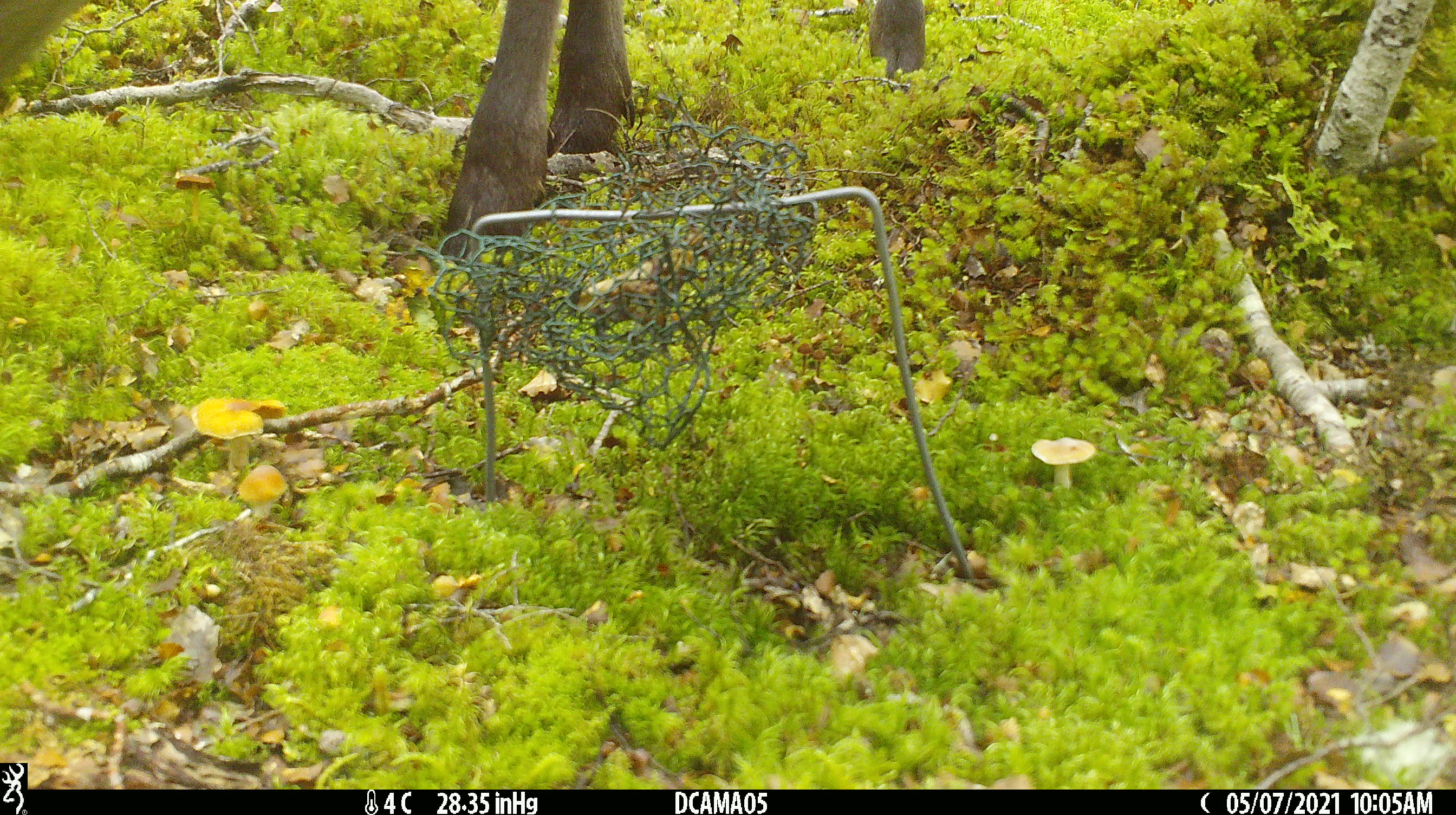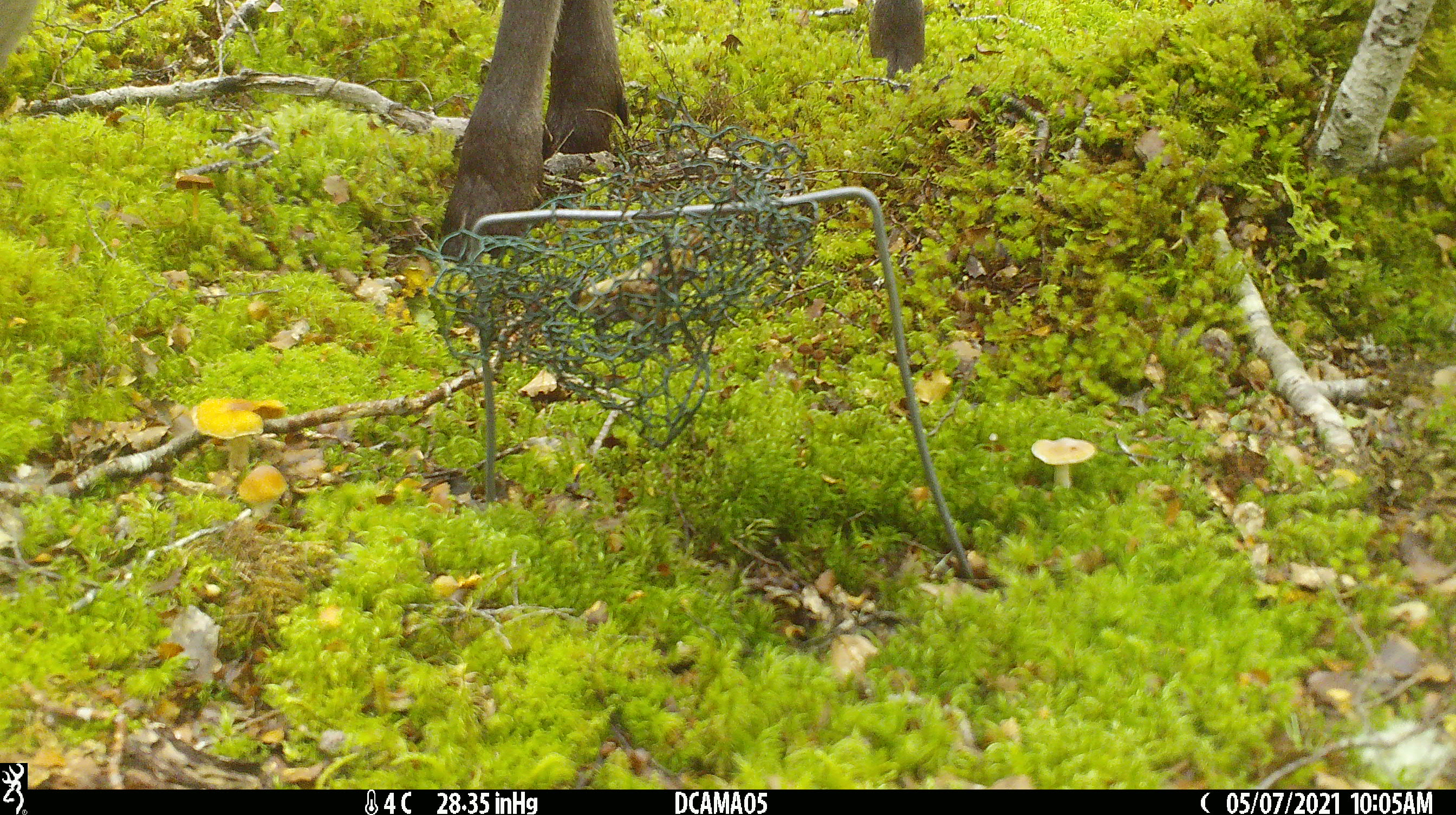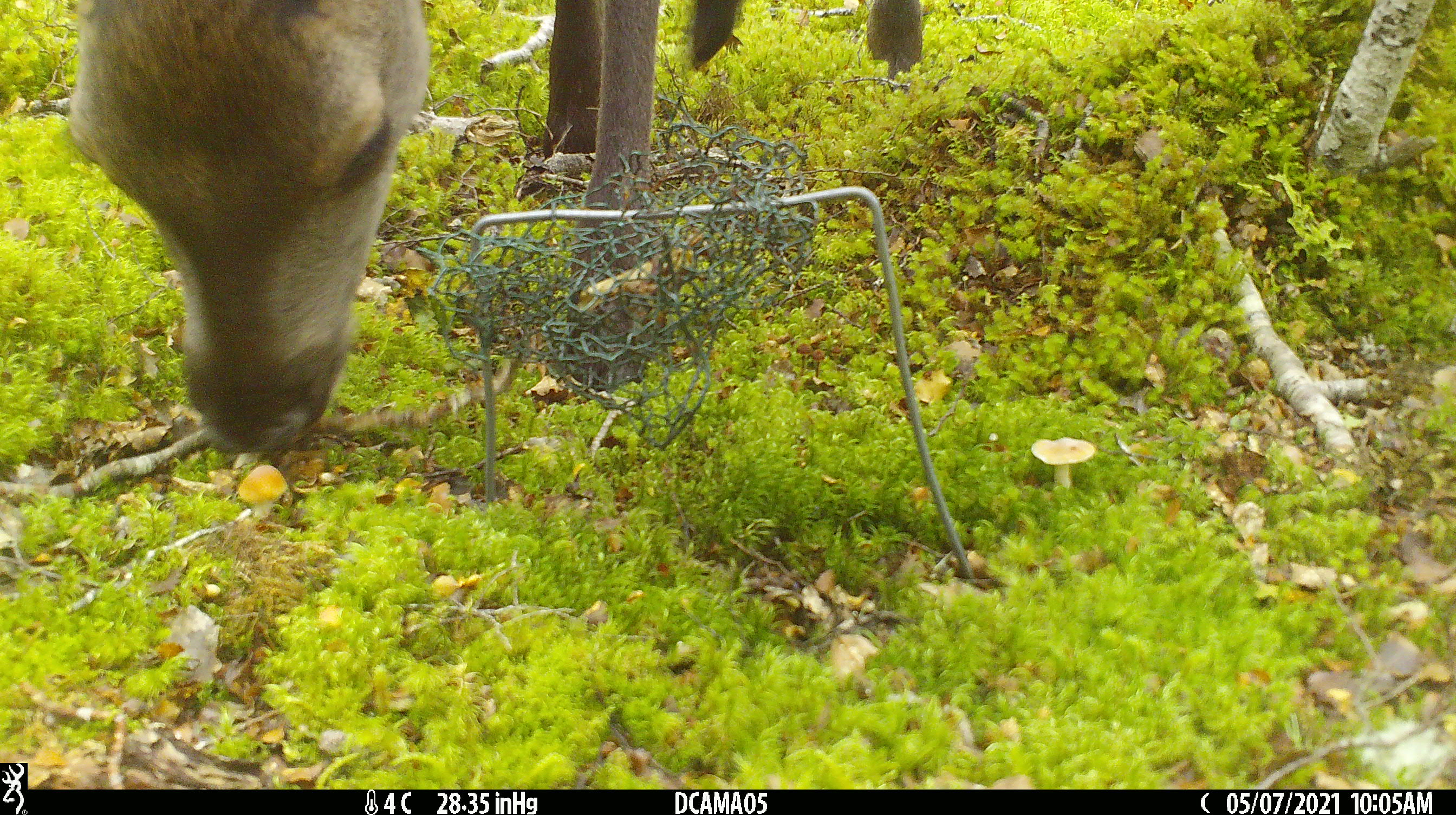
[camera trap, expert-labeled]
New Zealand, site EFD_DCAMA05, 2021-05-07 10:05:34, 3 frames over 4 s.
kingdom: Animalia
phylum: Chordata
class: Mammalia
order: Artiodactyla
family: Cervidae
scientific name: Cervidae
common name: deer